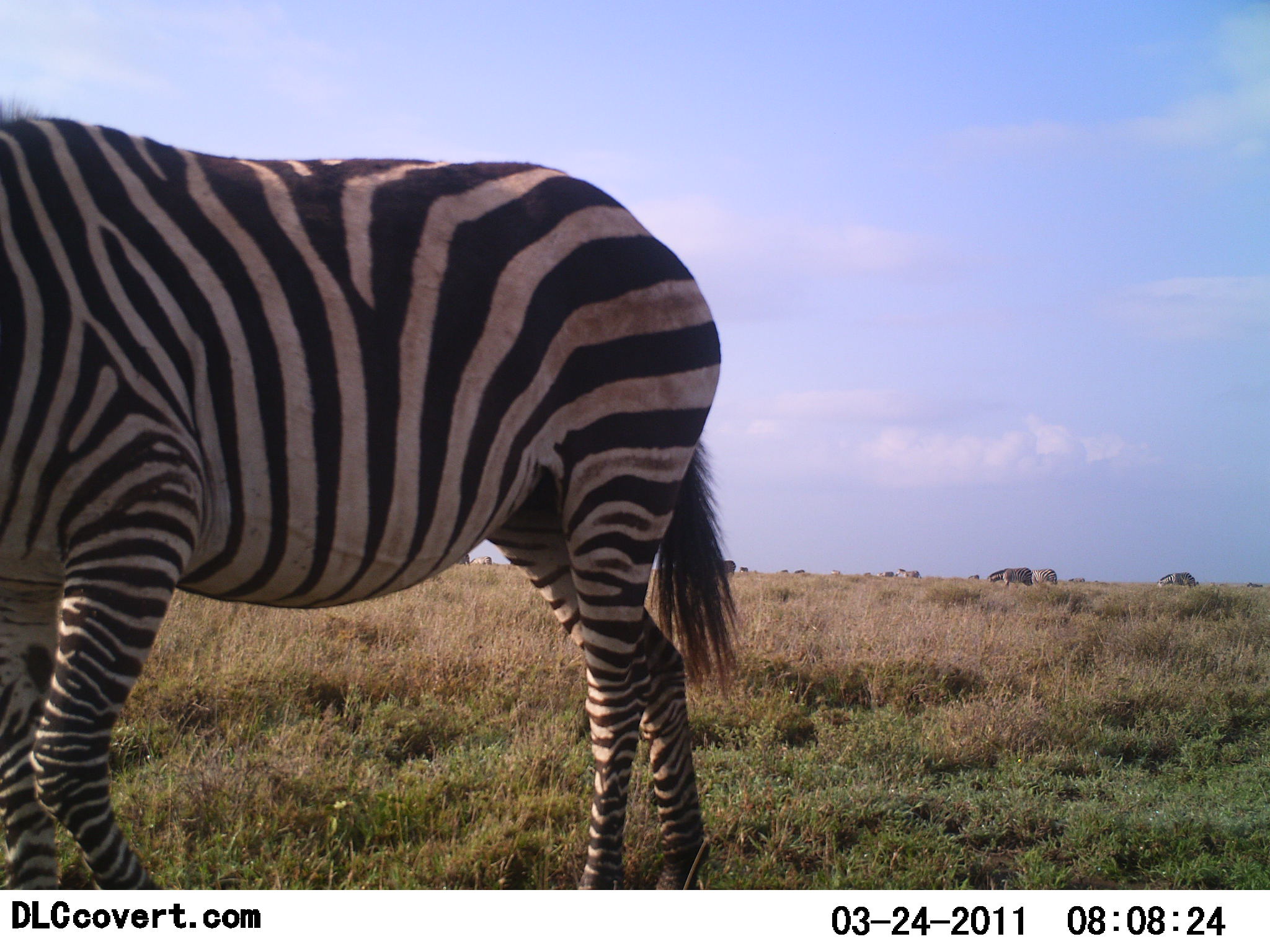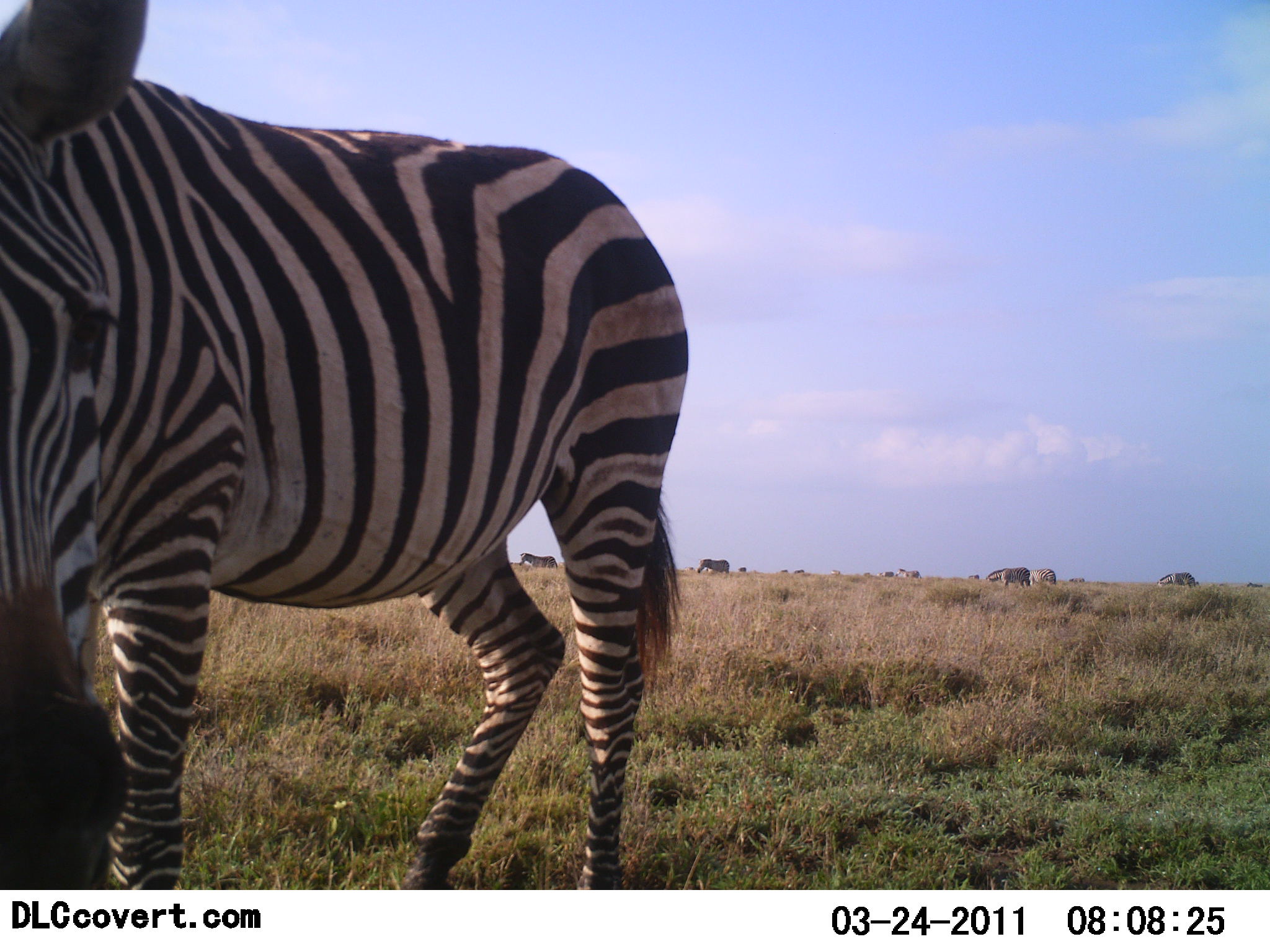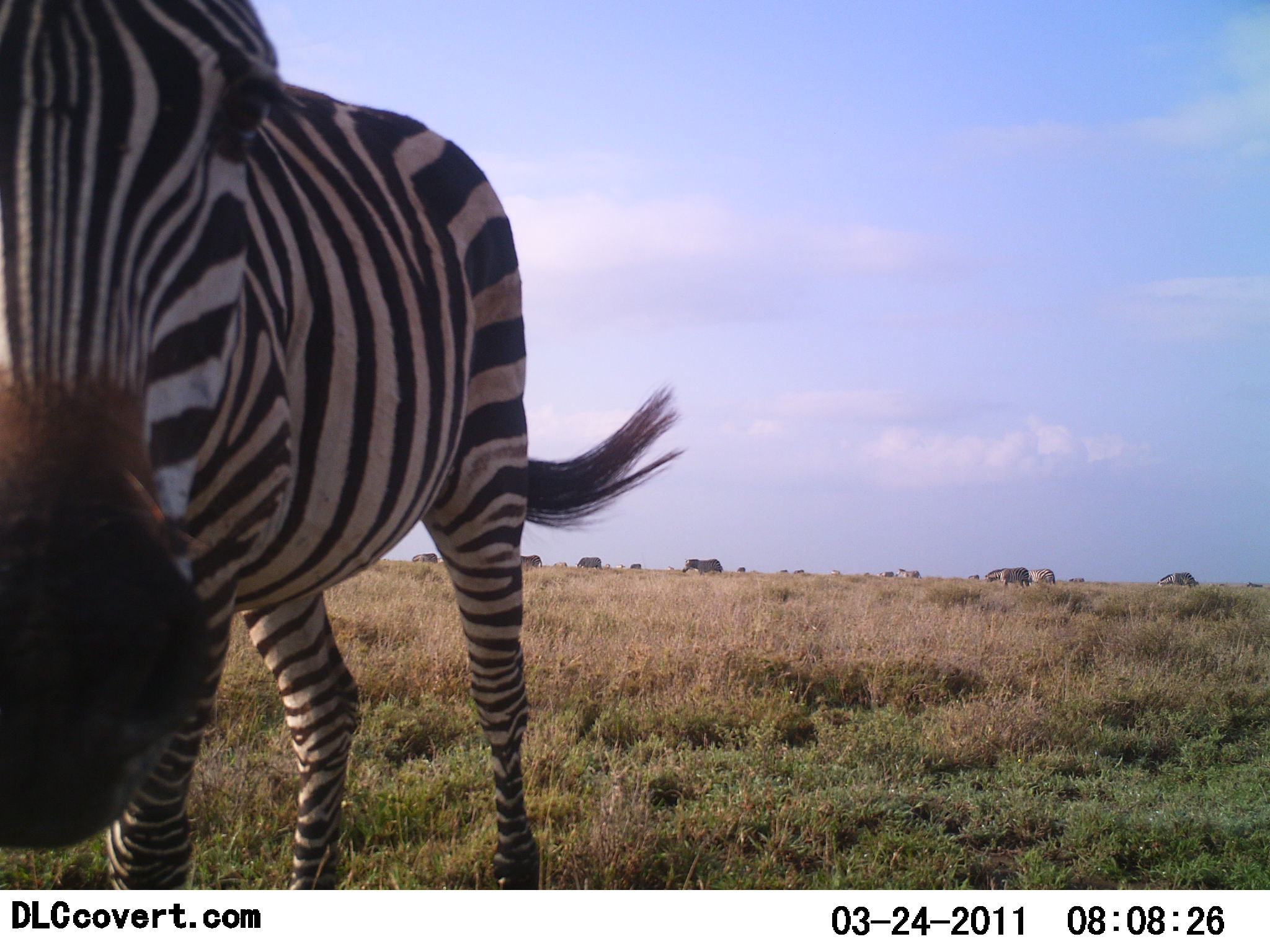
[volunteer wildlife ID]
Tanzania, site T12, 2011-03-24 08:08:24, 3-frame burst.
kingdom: Animalia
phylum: Chordata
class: Mammalia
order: Perissodactyla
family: Equidae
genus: Equus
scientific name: Equus quagga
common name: plains zebra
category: zebra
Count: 4.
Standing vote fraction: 73%.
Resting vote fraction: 0%.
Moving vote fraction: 47%.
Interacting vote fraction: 13%.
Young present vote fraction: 0%.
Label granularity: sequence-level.